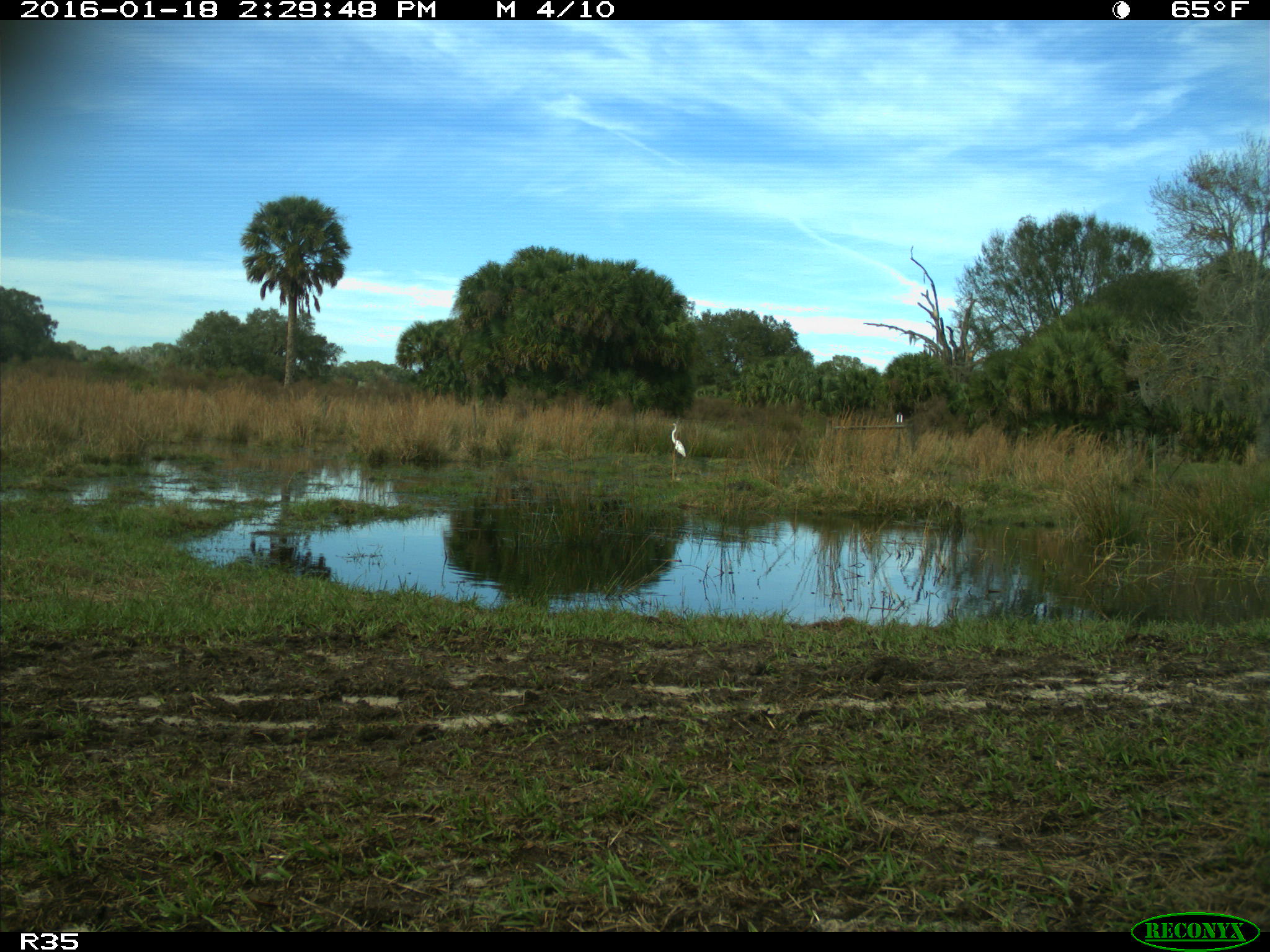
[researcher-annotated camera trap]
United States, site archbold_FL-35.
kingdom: Animalia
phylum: Chordata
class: Aves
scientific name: Aves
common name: birds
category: unidentified bird